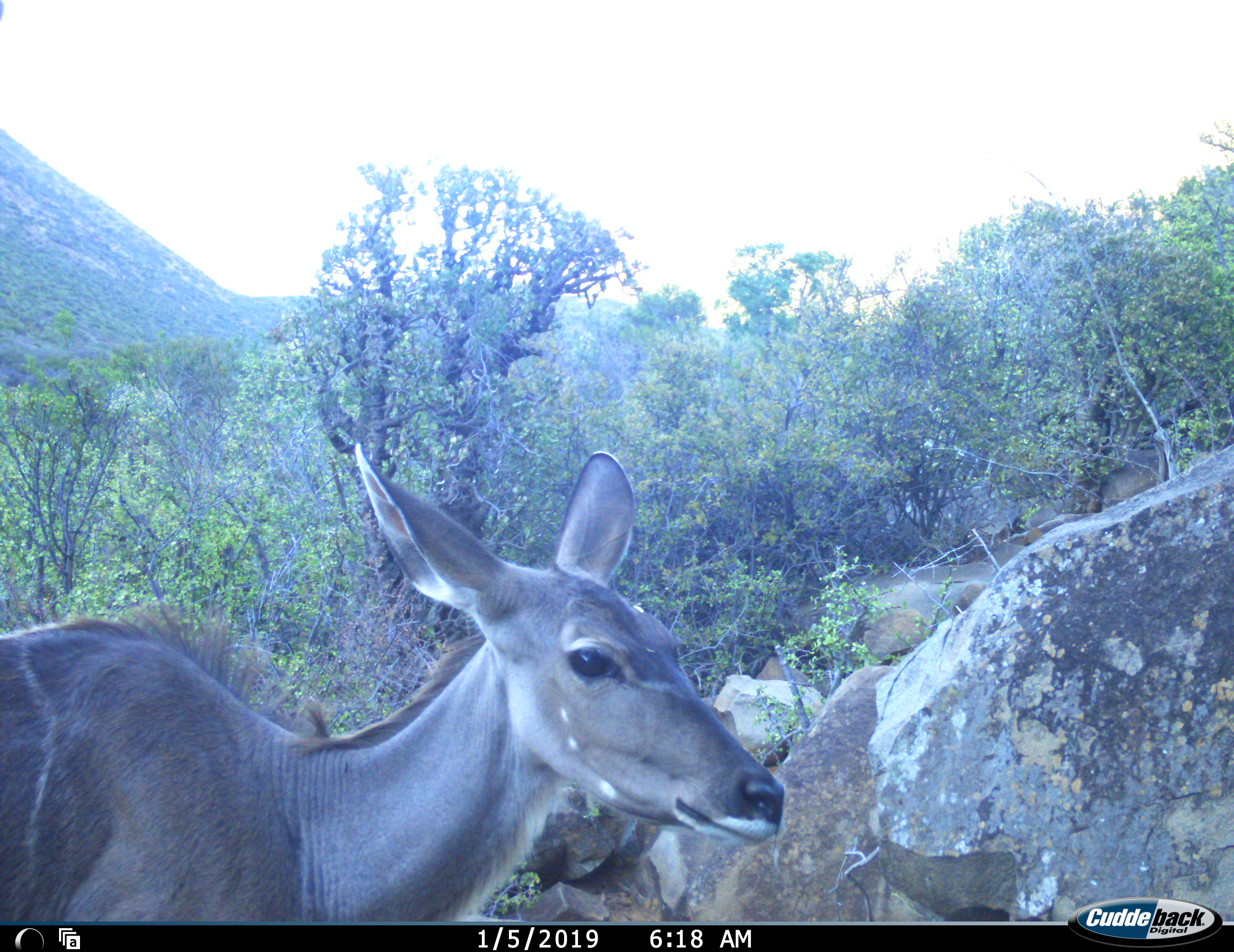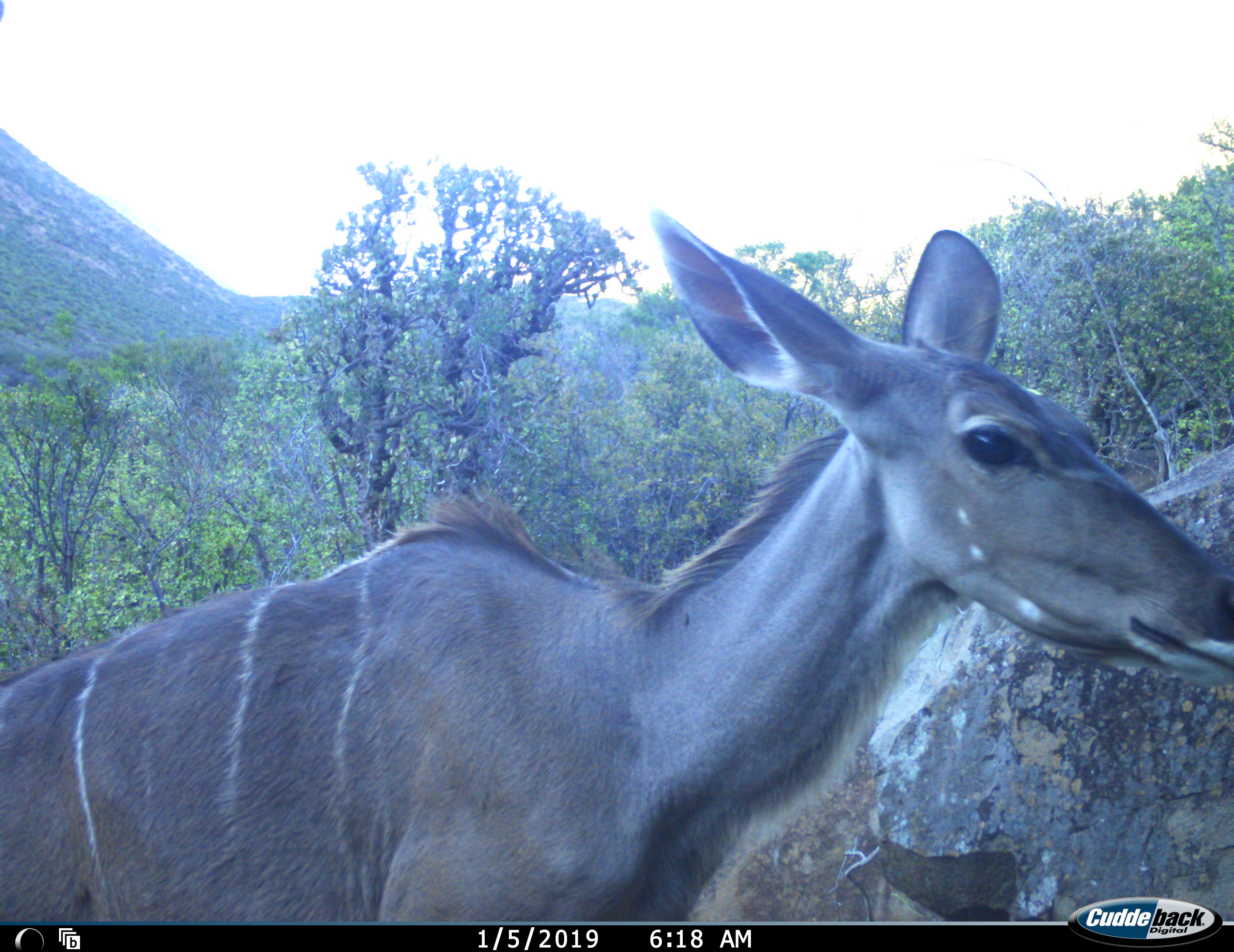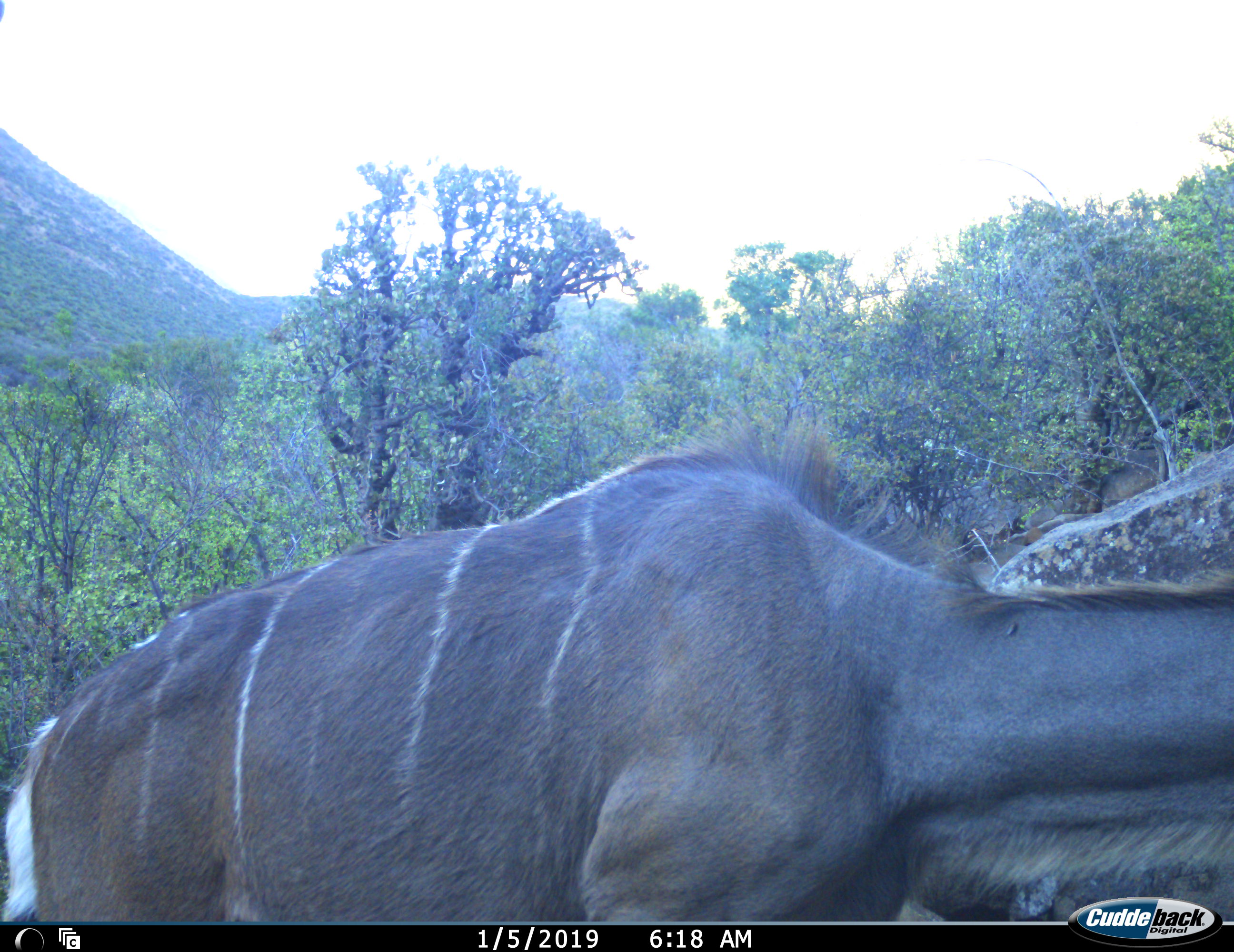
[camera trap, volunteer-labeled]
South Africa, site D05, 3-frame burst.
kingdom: Animalia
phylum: Chordata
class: Mammalia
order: Artiodactyla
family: Bovidae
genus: Tragelaphus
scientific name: Tragelaphus strepsiceros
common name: greater kudu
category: kudu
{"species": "kudu (greater kudu) (Tragelaphus strepsiceros)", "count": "1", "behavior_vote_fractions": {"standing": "10%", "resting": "0%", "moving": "90%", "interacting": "0%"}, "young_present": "0%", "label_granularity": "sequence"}